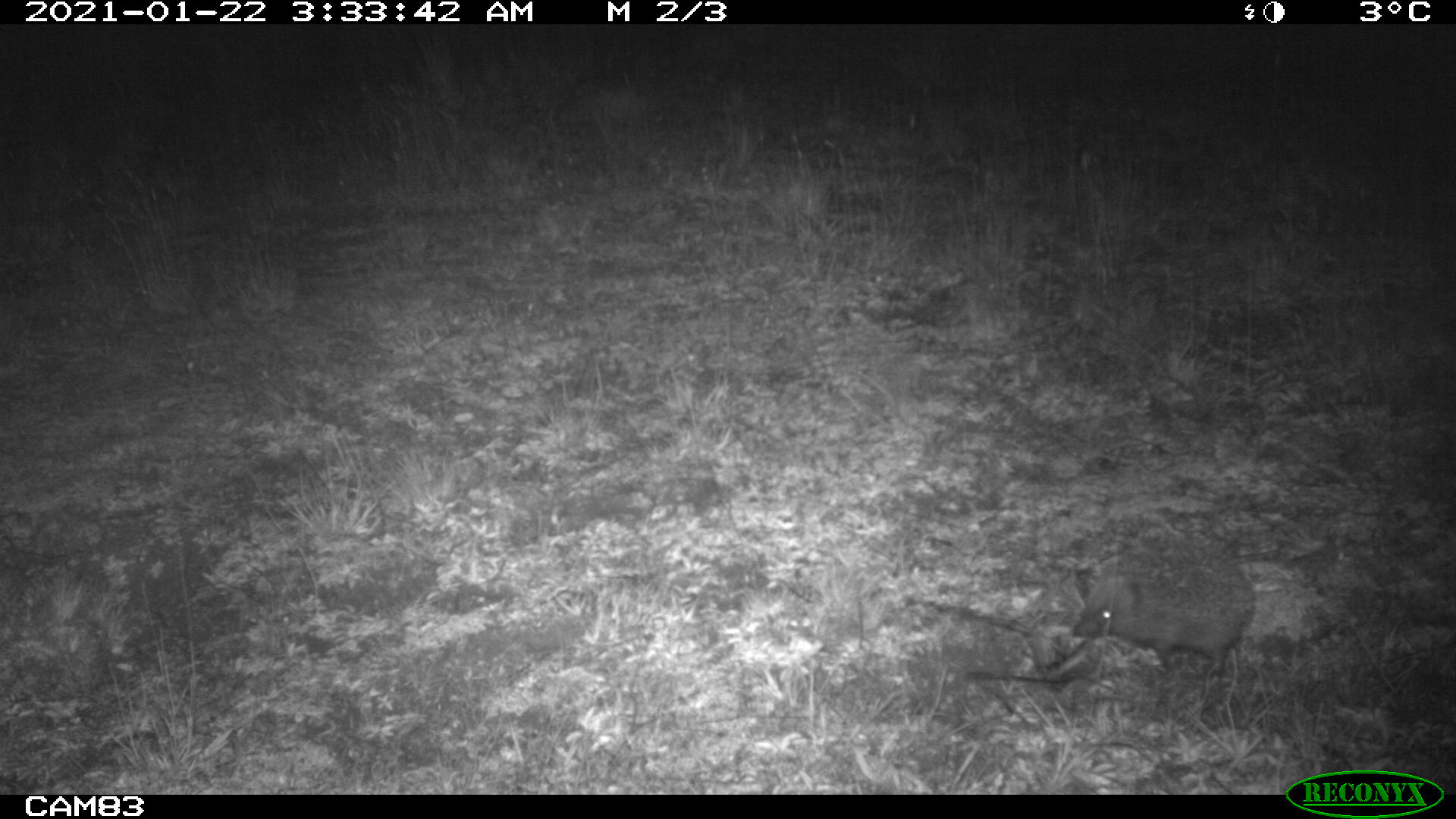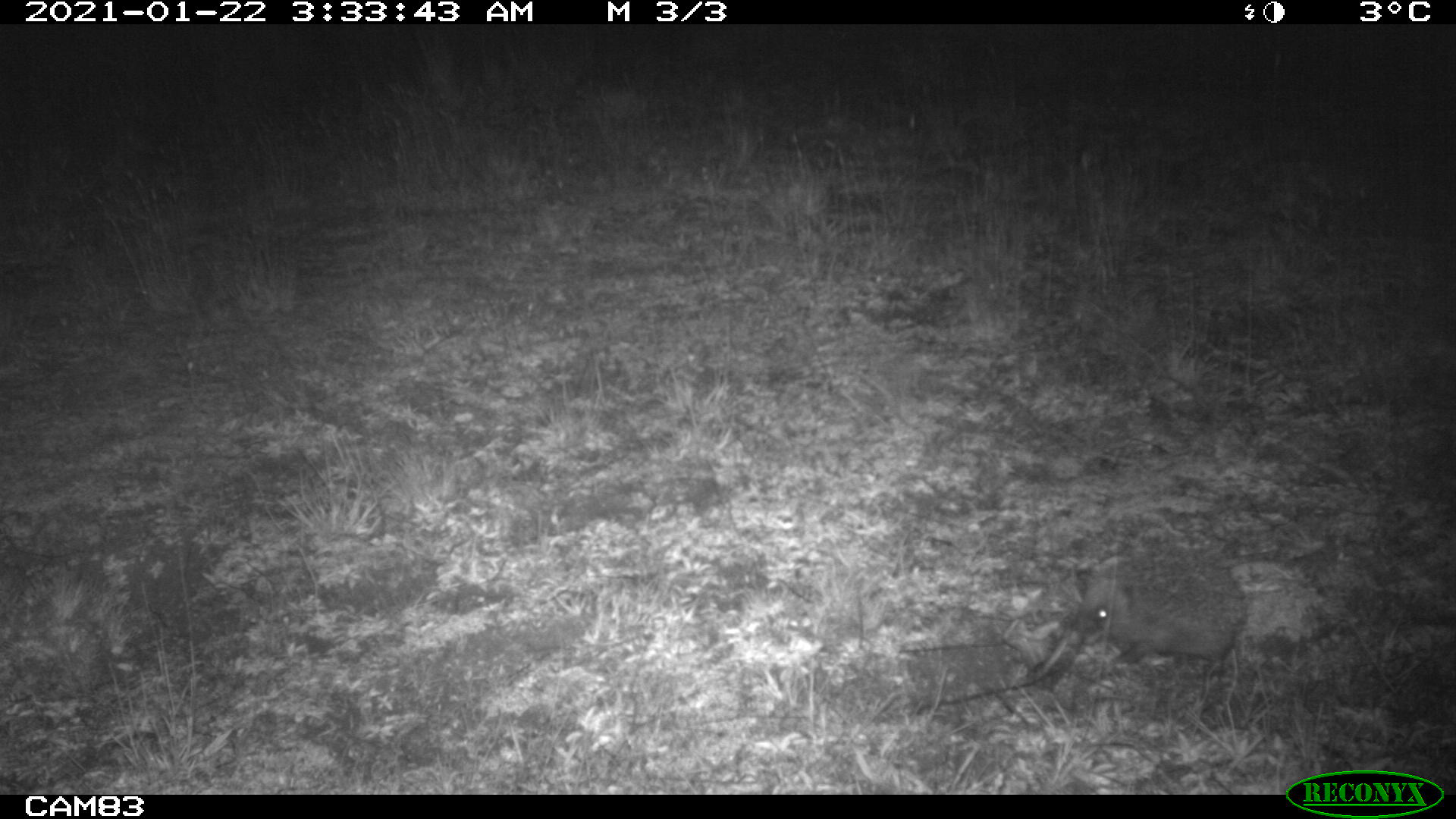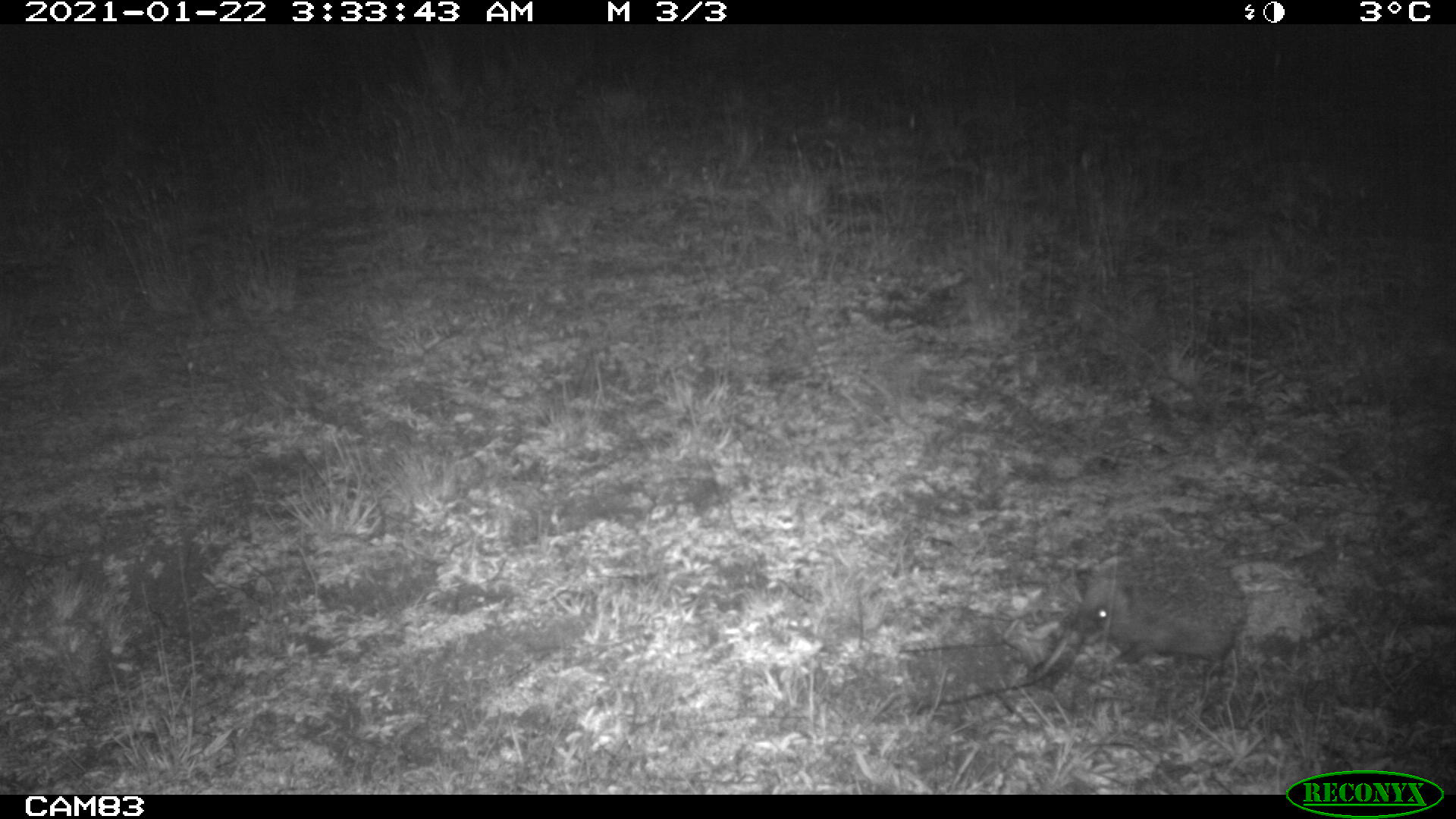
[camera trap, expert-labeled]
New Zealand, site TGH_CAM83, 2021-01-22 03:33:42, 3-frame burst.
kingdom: Animalia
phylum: Chordata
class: Mammalia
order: Eulipotyphla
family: Erinaceidae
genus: Erinaceus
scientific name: Erinaceus europaeus europaeus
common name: european hedgehog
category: hedgehog